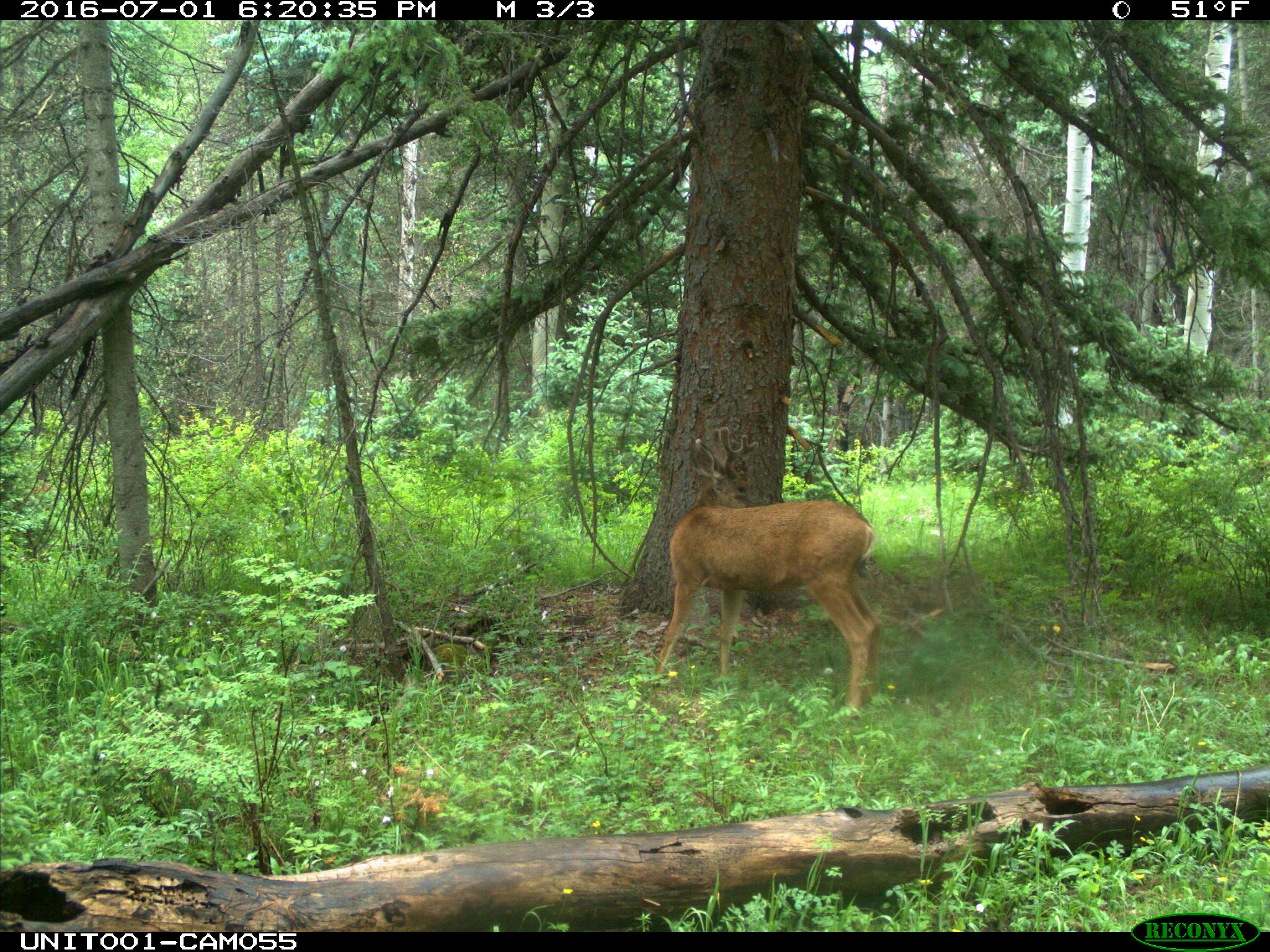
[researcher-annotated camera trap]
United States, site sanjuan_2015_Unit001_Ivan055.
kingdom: Animalia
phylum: Chordata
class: Mammalia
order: Artiodactyla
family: Cervidae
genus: Odocoileus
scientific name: Odocoileus hemionus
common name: mule deer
Odocoileus hemionus (mule deer).